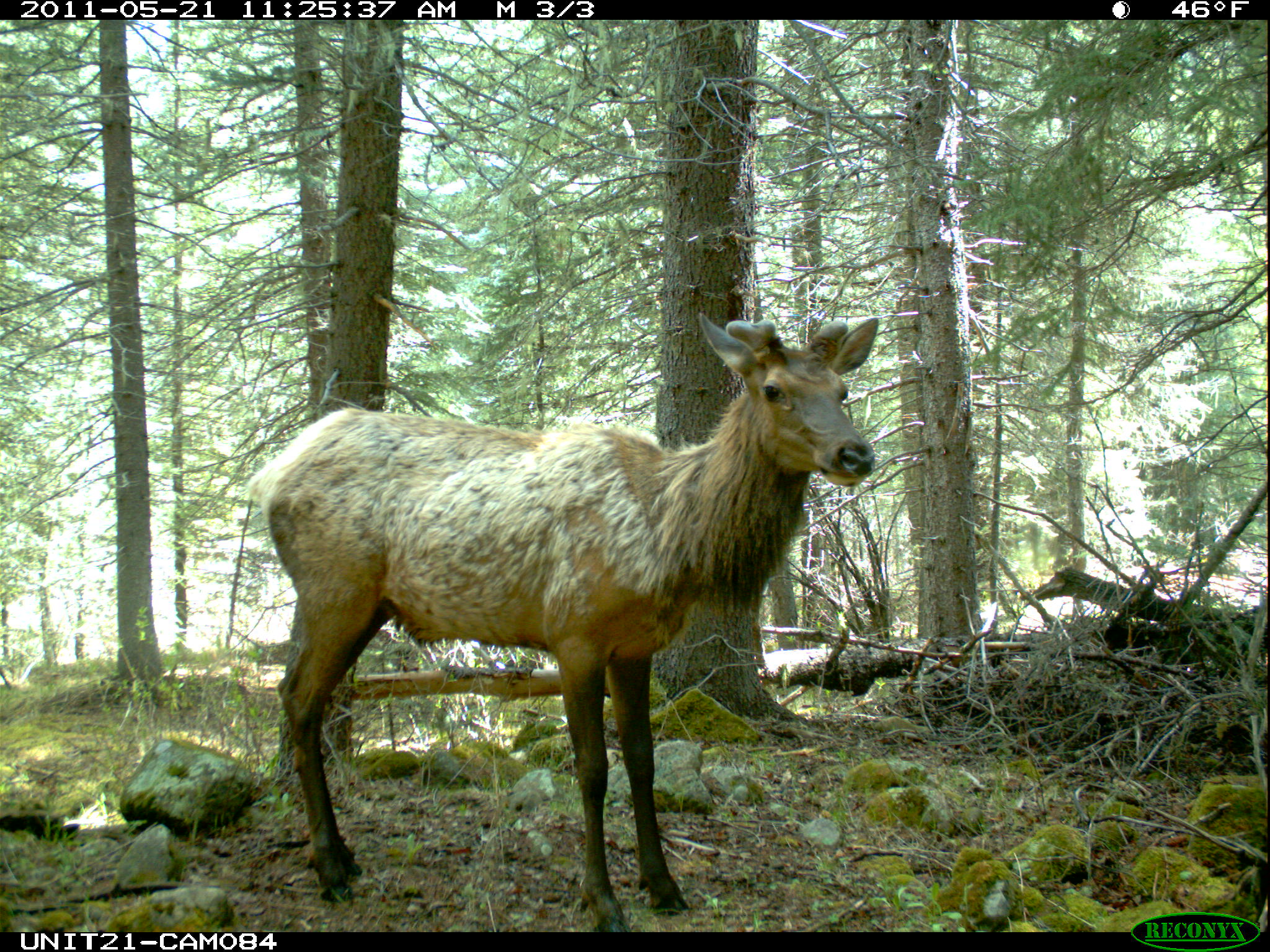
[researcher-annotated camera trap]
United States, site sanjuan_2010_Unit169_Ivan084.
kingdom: Animalia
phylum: Chordata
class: Mammalia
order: Artiodactyla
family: Cervidae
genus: Cervus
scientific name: Cervus elaphus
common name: red deer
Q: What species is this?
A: Cervus elaphus (red deer).